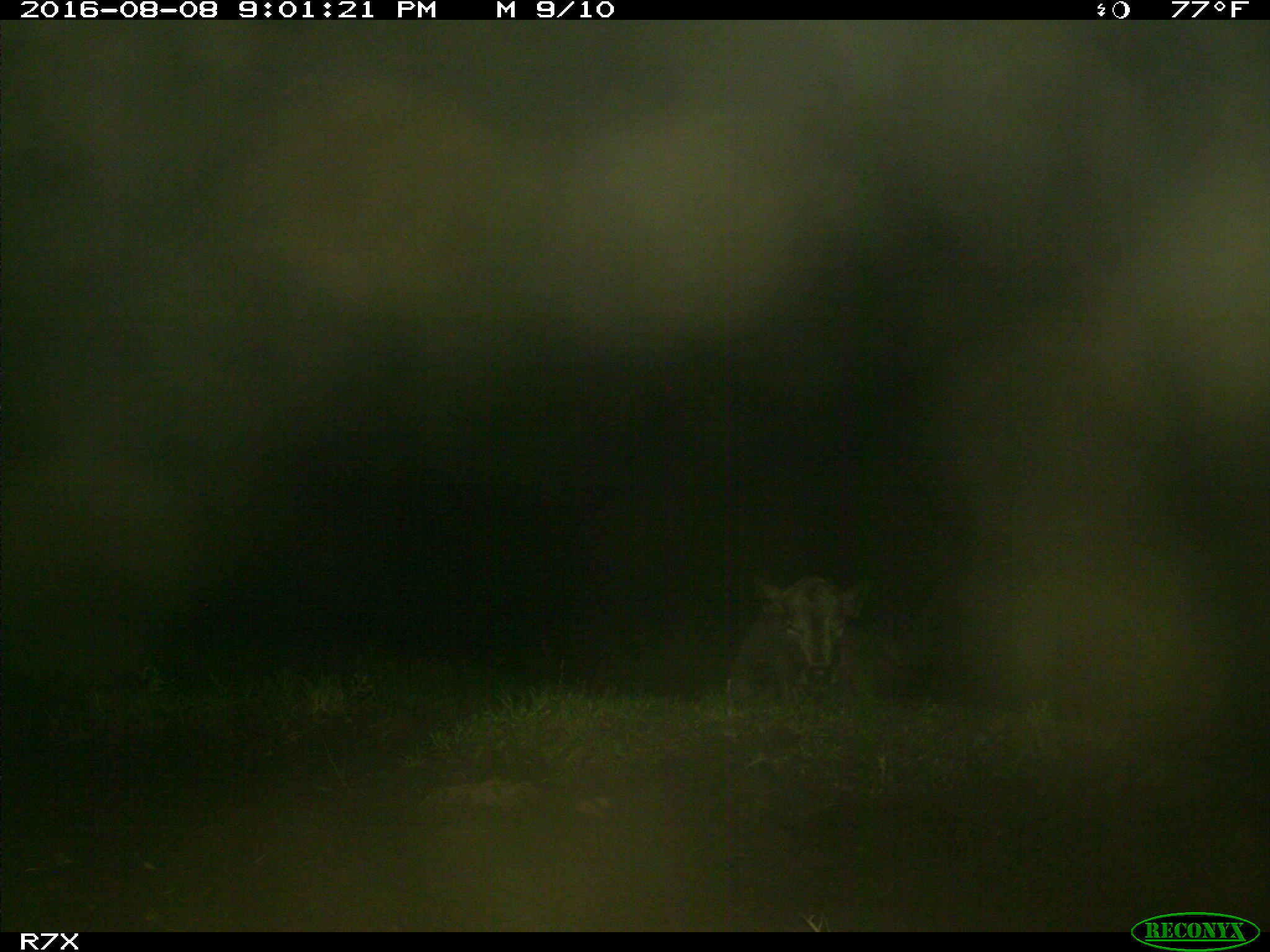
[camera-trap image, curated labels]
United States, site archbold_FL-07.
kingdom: Animalia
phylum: Chordata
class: Mammalia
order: Artiodactyla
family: Bovidae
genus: Bos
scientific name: Bos taurus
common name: domestic cow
Bos taurus (domestic cow).